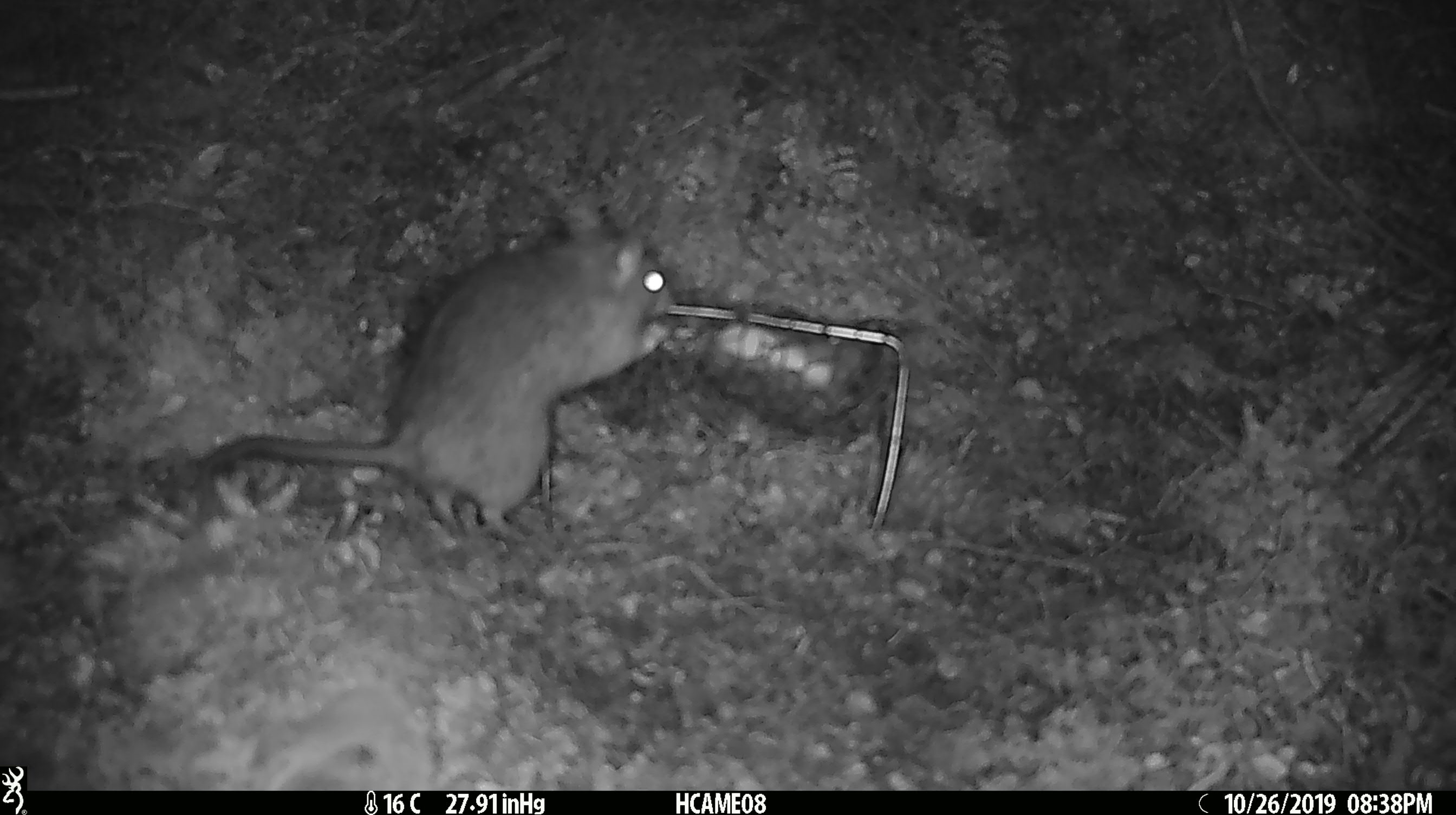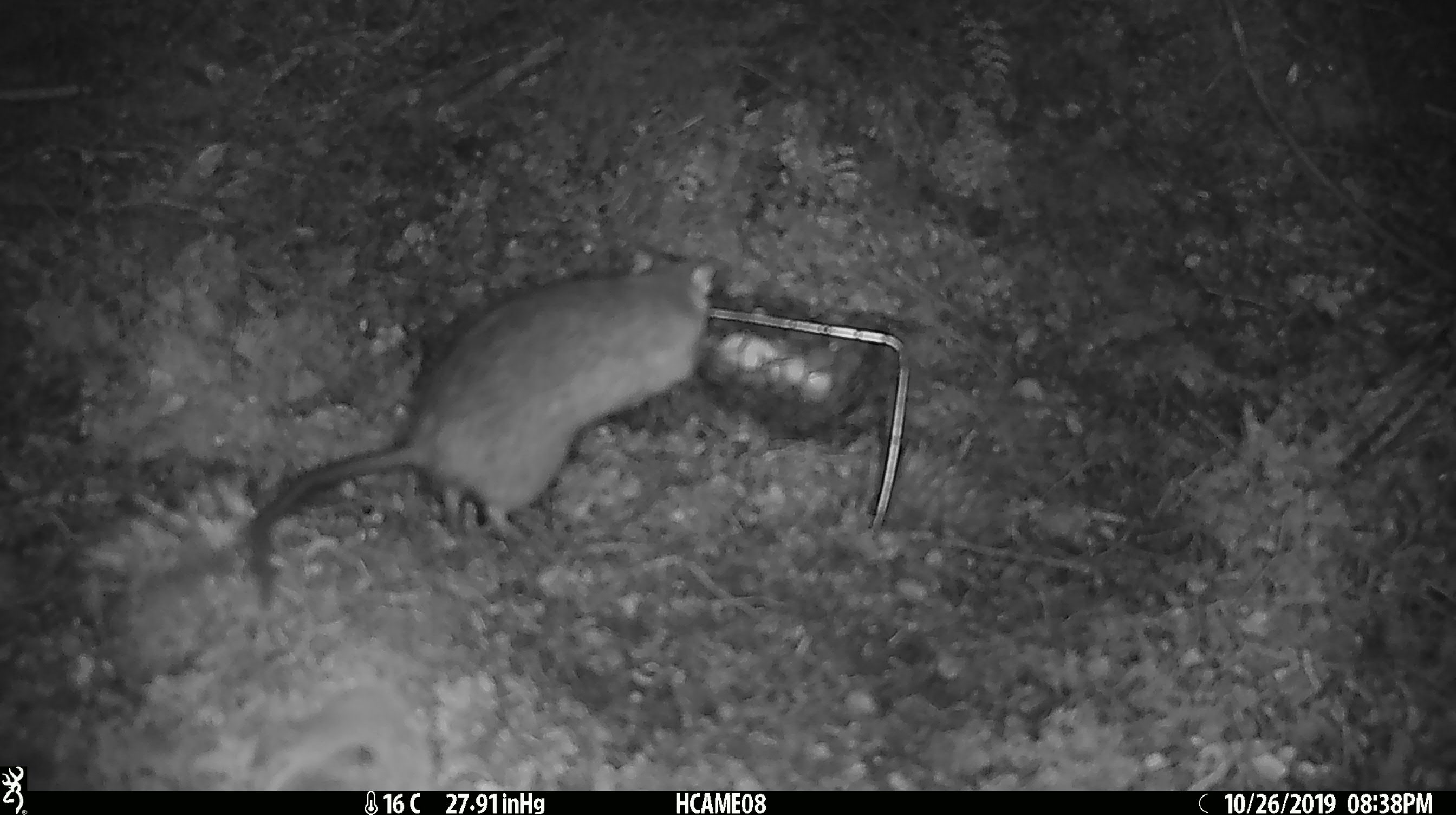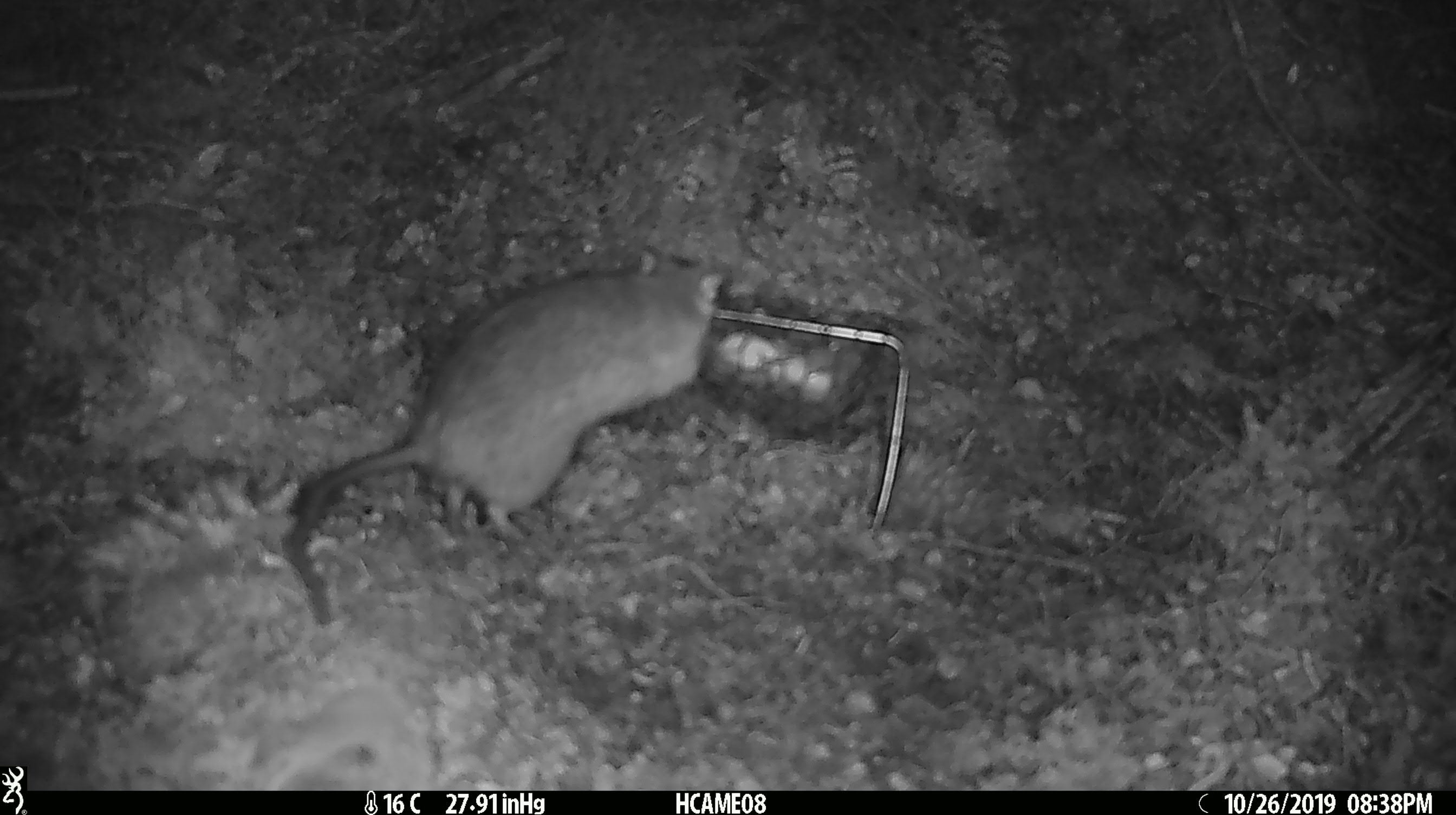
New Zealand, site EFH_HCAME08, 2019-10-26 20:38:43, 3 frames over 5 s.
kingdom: Animalia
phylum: Chordata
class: Mammalia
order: Rodentia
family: Muridae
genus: Rattus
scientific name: Rattus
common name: rat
Rat (Rattus).